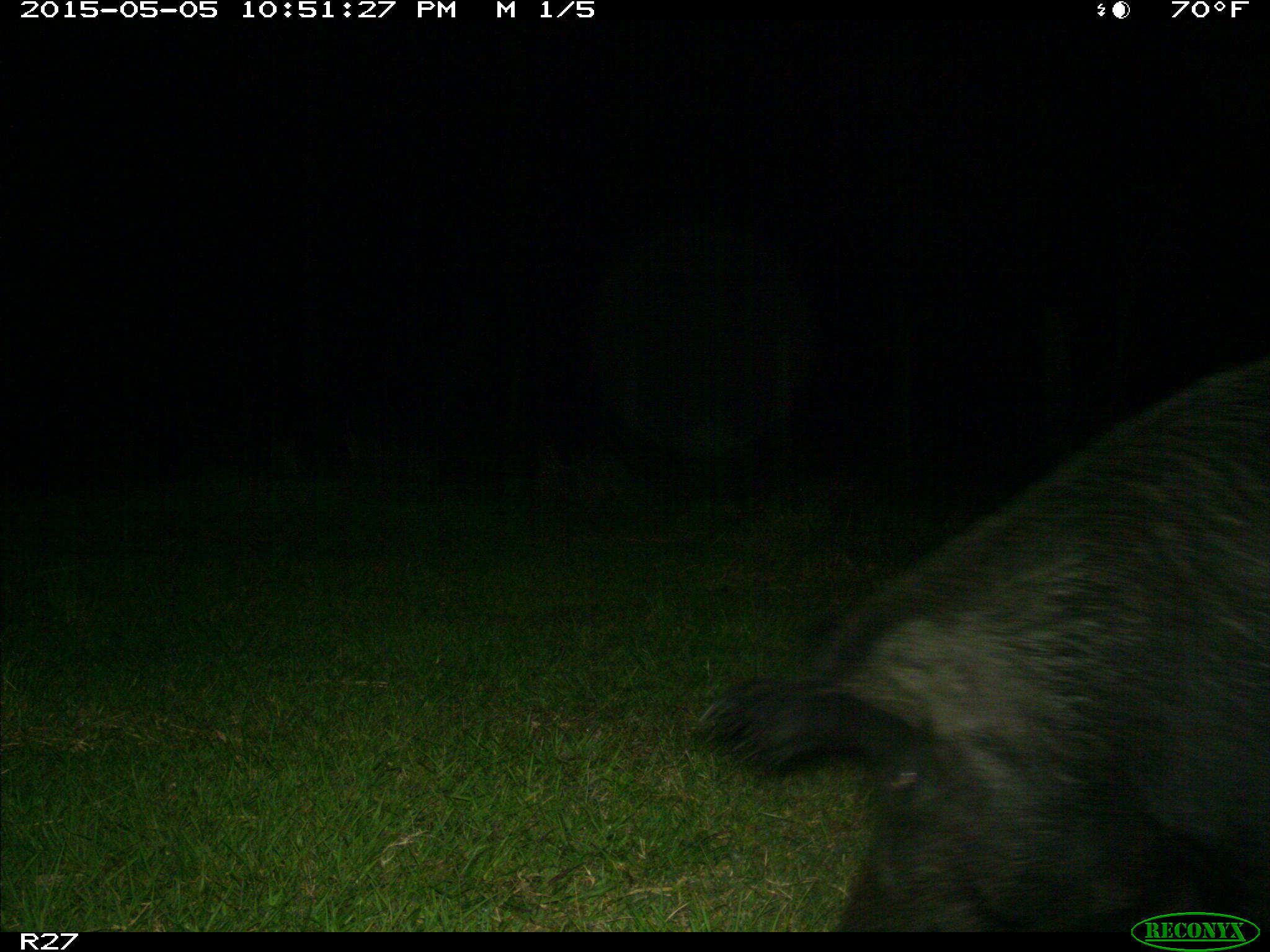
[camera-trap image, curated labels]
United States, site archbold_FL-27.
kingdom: Animalia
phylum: Chordata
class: Mammalia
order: Artiodactyla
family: Suidae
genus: Sus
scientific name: Sus scrofa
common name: wild boar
Sus scrofa (wild boar).